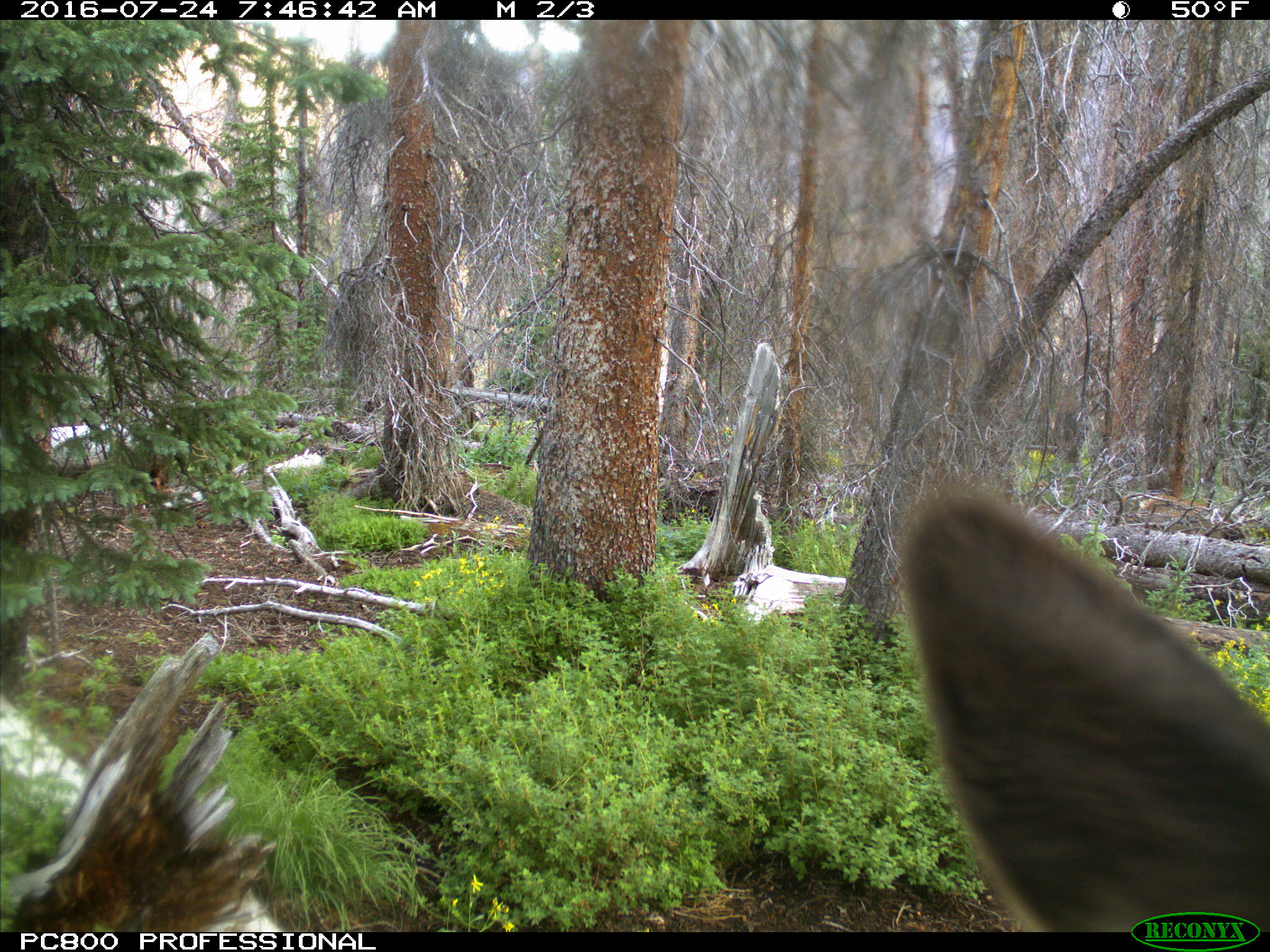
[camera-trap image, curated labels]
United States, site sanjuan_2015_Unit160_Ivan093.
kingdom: Animalia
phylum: Chordata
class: Mammalia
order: Artiodactyla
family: Cervidae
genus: Cervus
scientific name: Cervus elaphus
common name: red deer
Cervus elaphus (red deer).